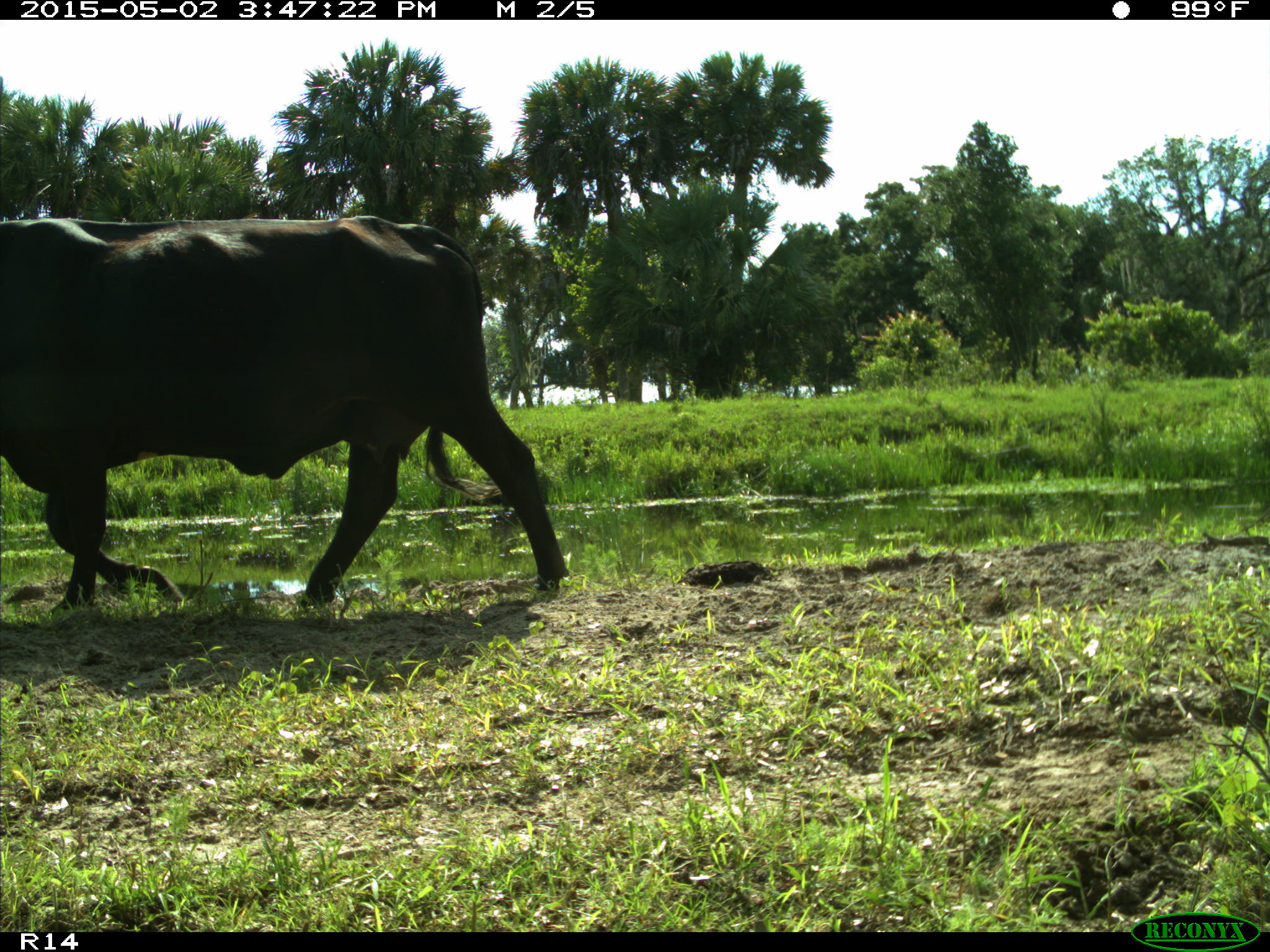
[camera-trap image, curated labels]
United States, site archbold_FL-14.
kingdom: Animalia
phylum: Chordata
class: Mammalia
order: Artiodactyla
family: Bovidae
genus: Bos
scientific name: Bos taurus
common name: domestic cow